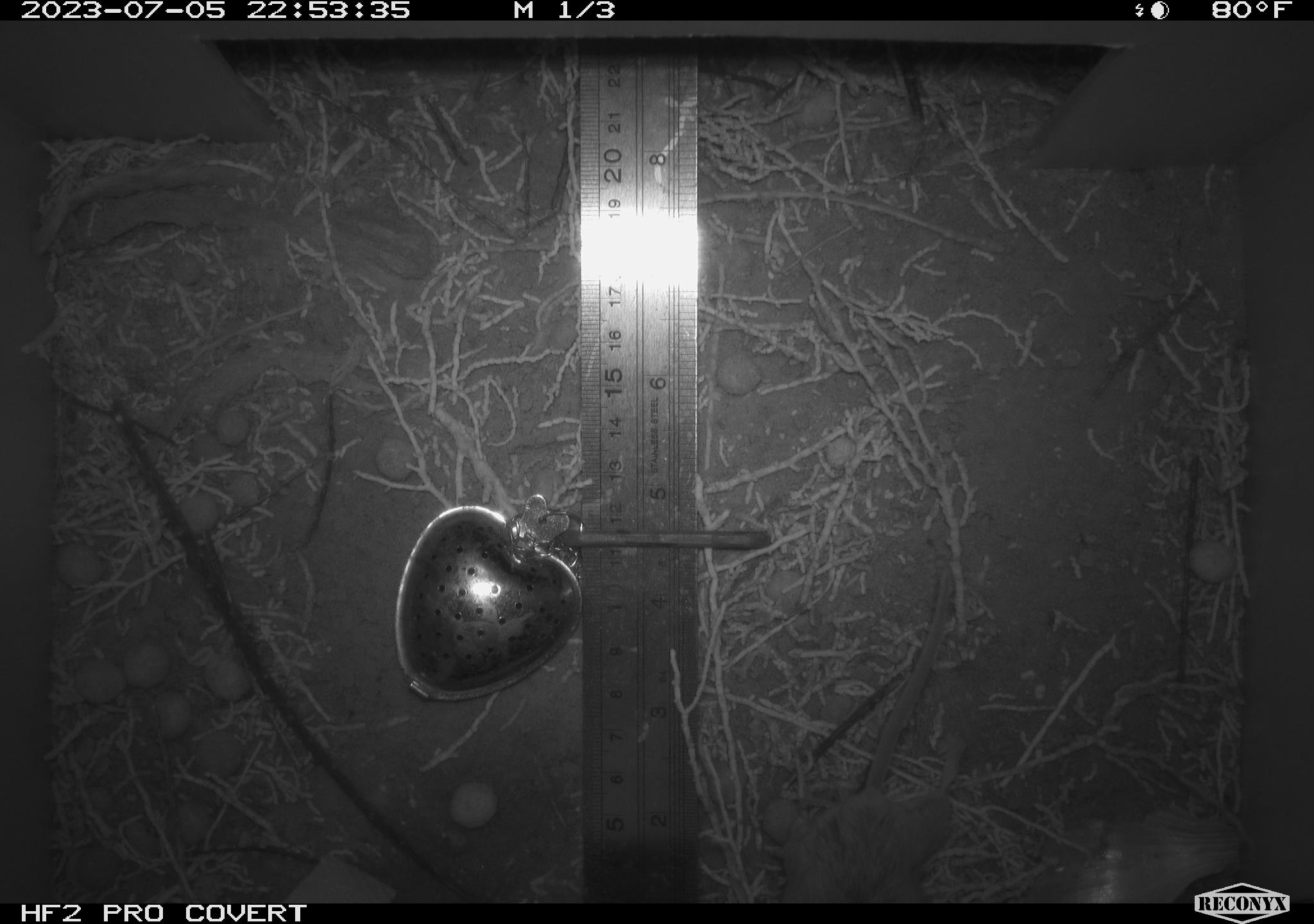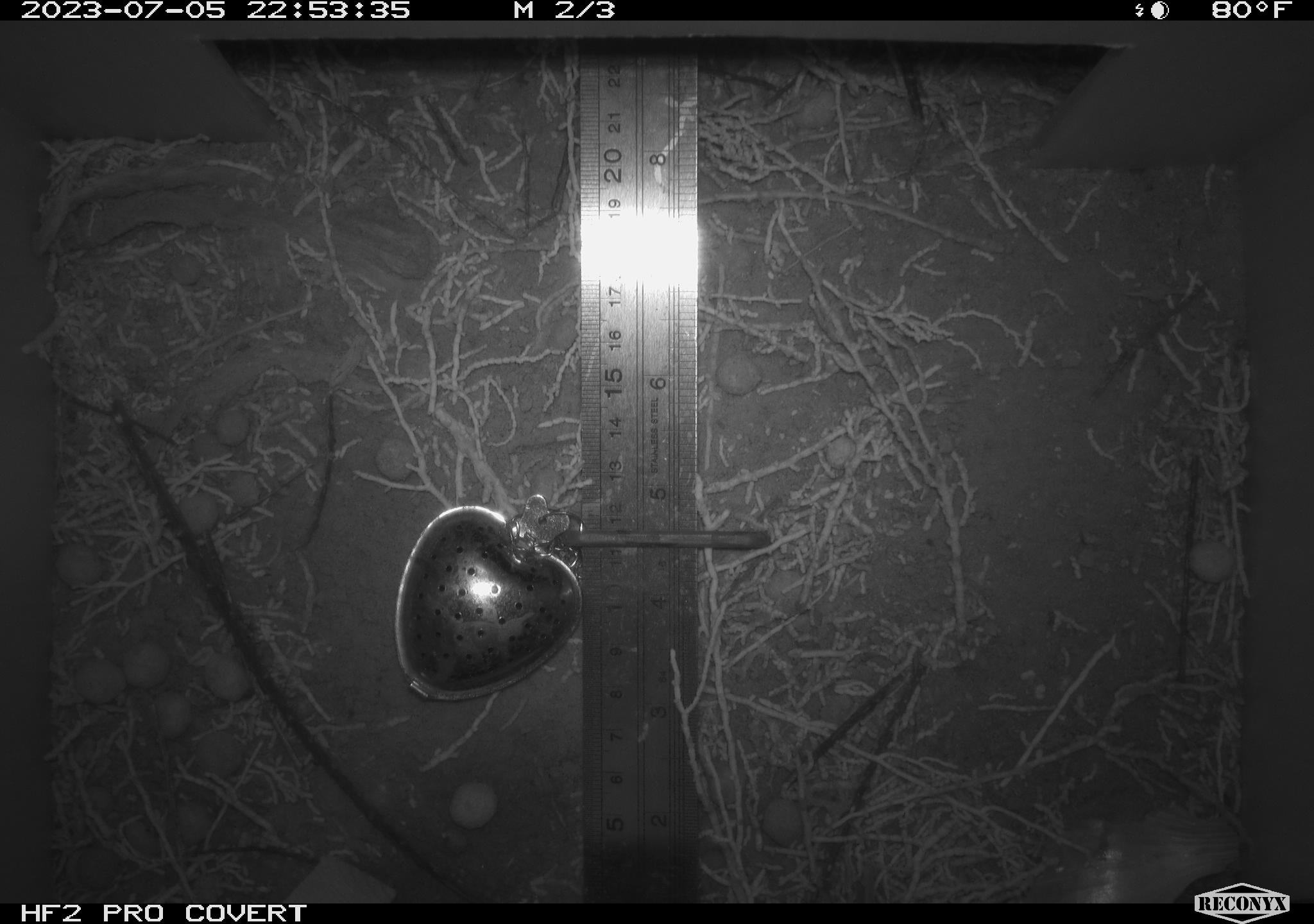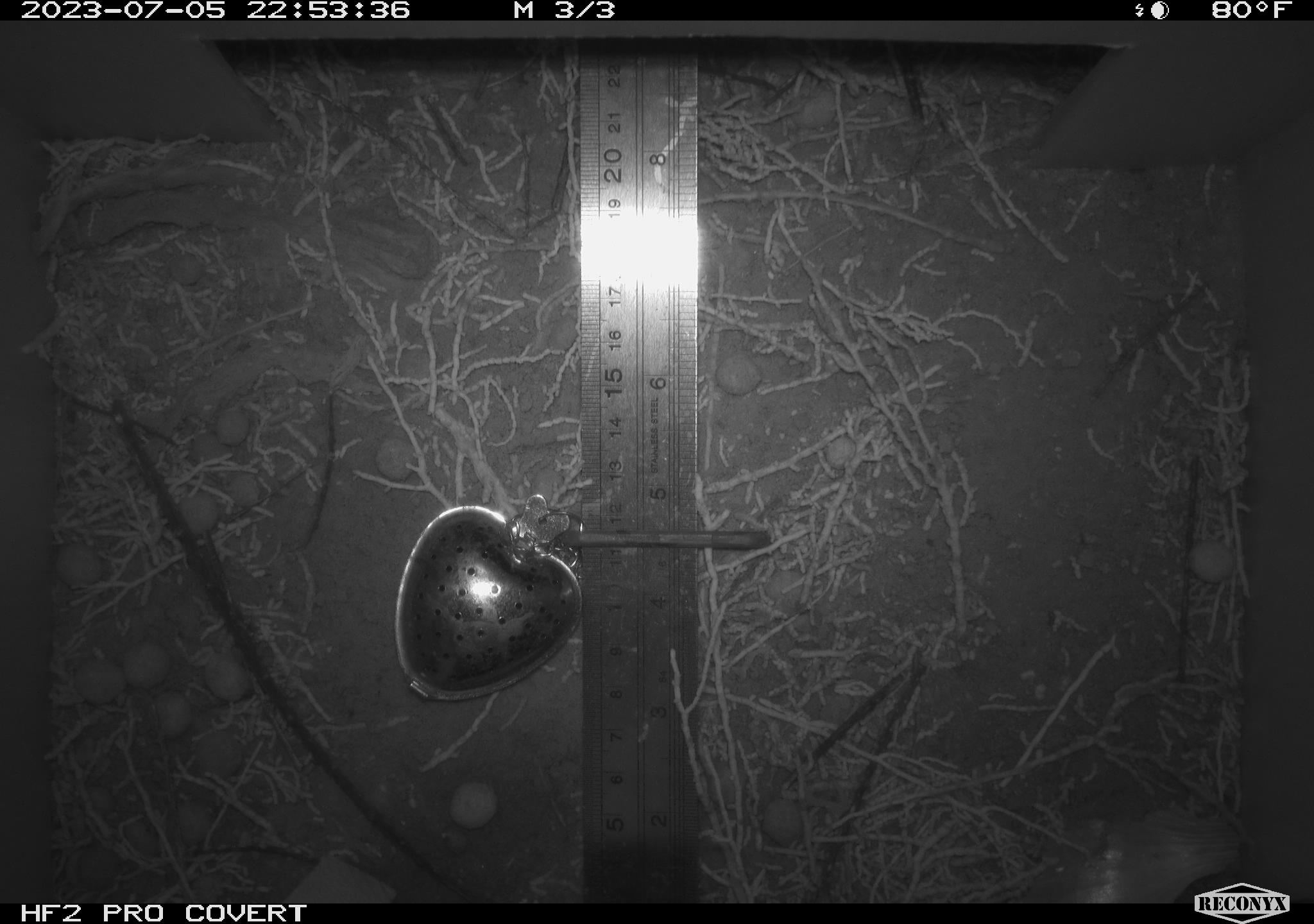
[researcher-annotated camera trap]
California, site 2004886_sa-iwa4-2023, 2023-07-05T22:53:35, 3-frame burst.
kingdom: Animalia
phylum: Chordata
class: Mammalia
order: Rodentia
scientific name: Rodentia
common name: mouse species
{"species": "mouse species (Rodentia)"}